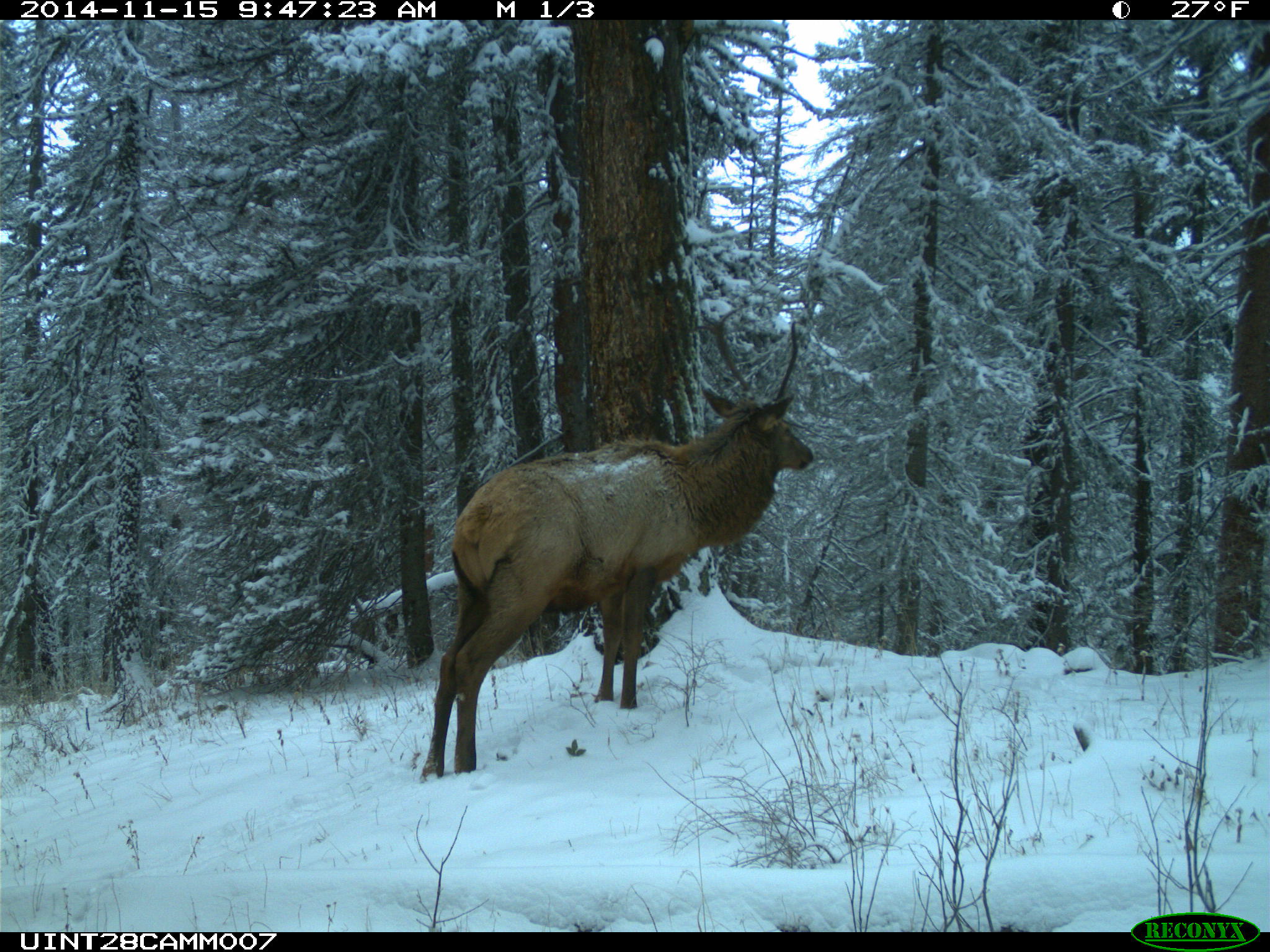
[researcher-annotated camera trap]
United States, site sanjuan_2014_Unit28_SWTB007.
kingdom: Animalia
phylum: Chordata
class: Mammalia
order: Artiodactyla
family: Cervidae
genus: Cervus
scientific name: Cervus elaphus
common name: red deer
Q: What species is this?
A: Cervus elaphus (red deer).